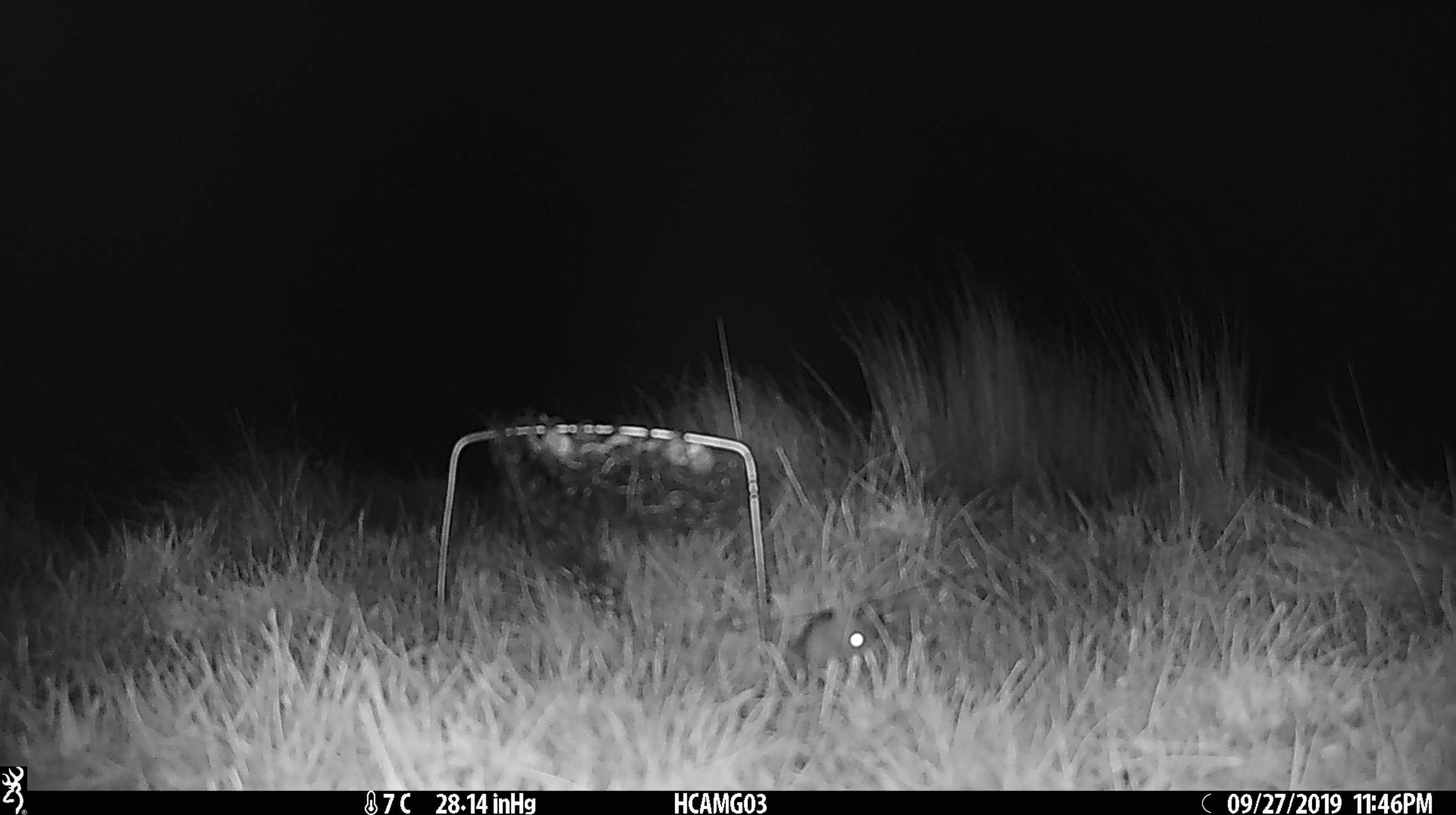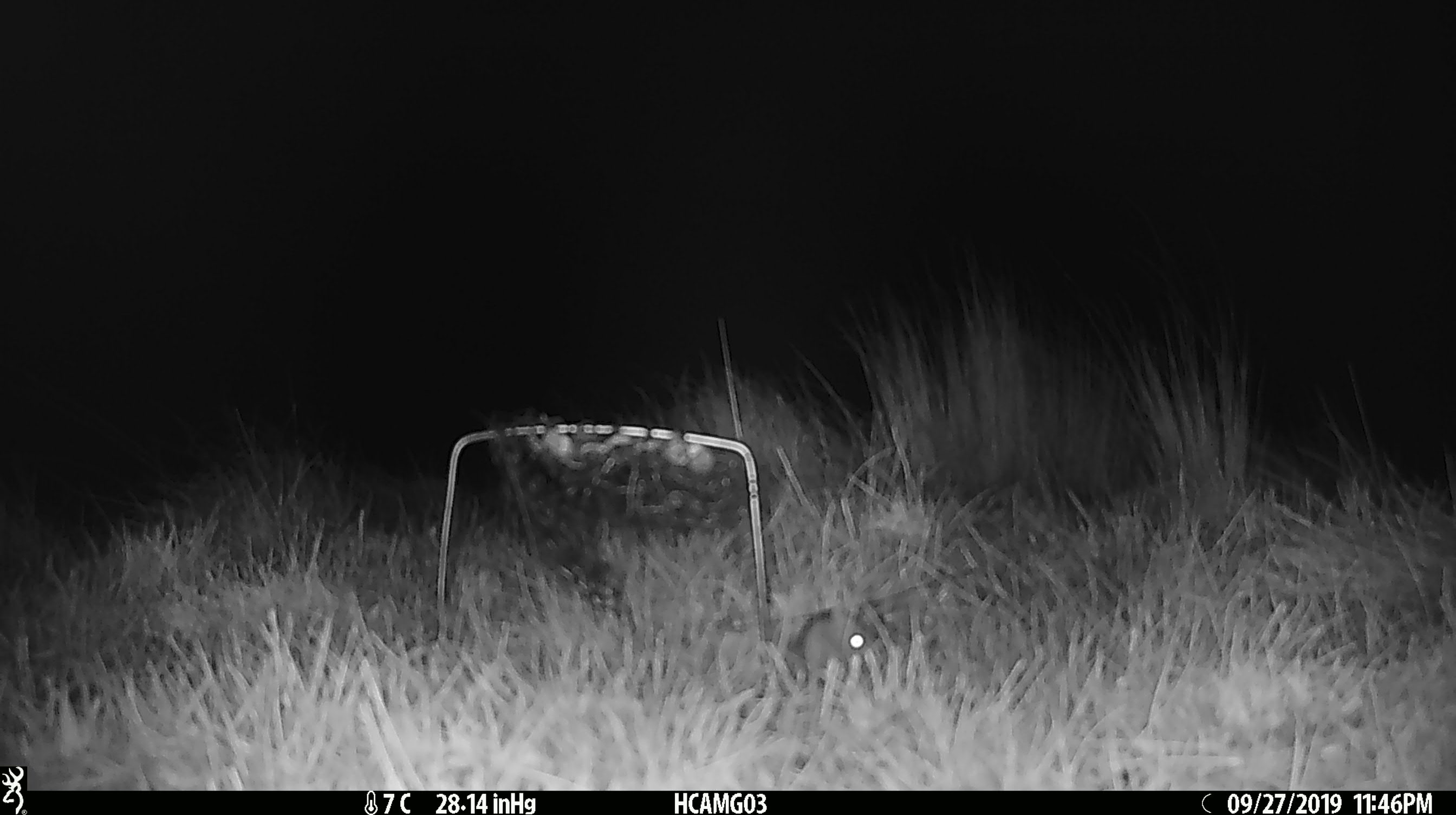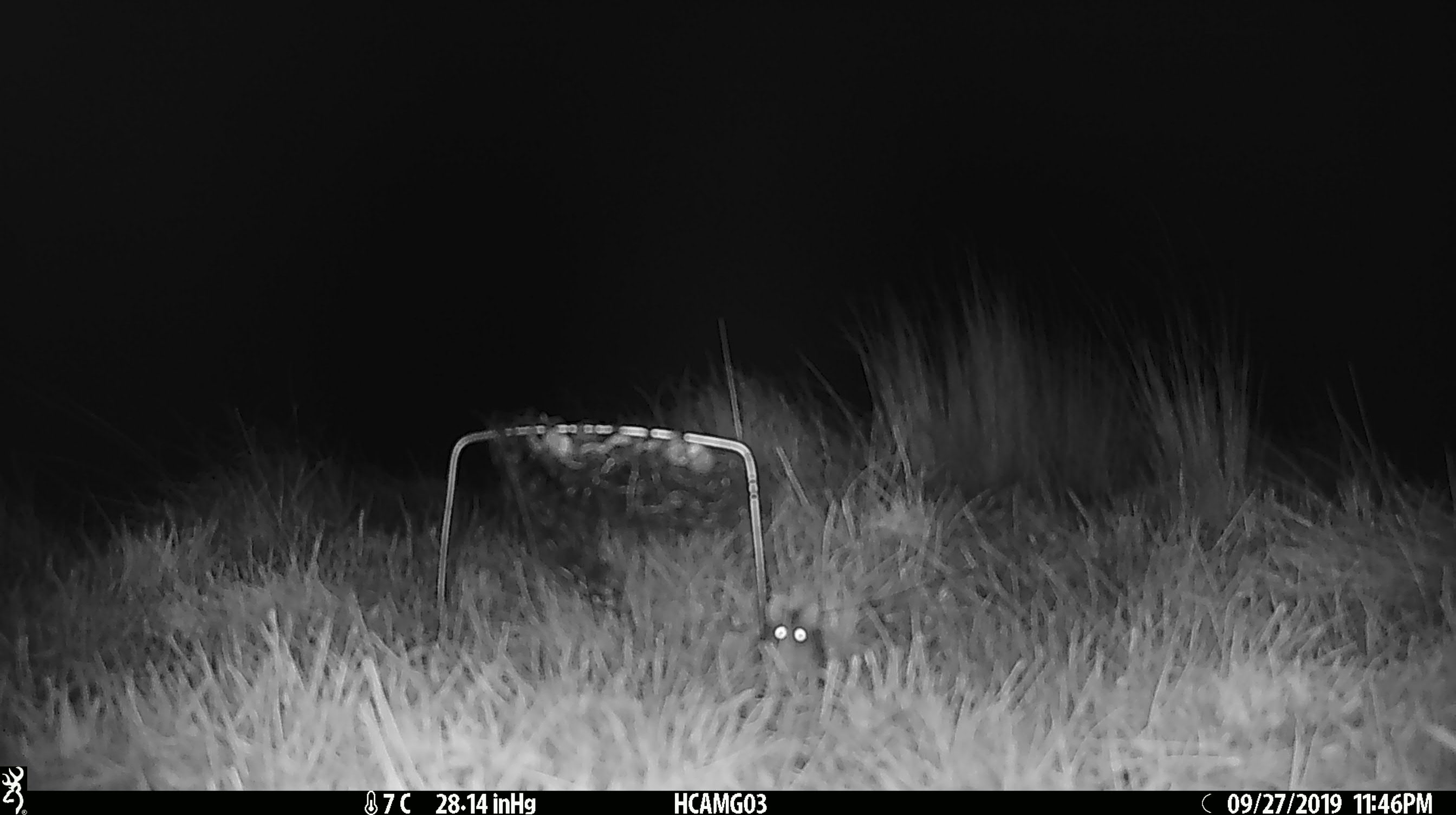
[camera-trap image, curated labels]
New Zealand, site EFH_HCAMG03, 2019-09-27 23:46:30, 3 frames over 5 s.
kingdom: Animalia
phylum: Chordata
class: Mammalia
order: Rodentia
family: Muridae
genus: Mus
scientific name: Mus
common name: mouse